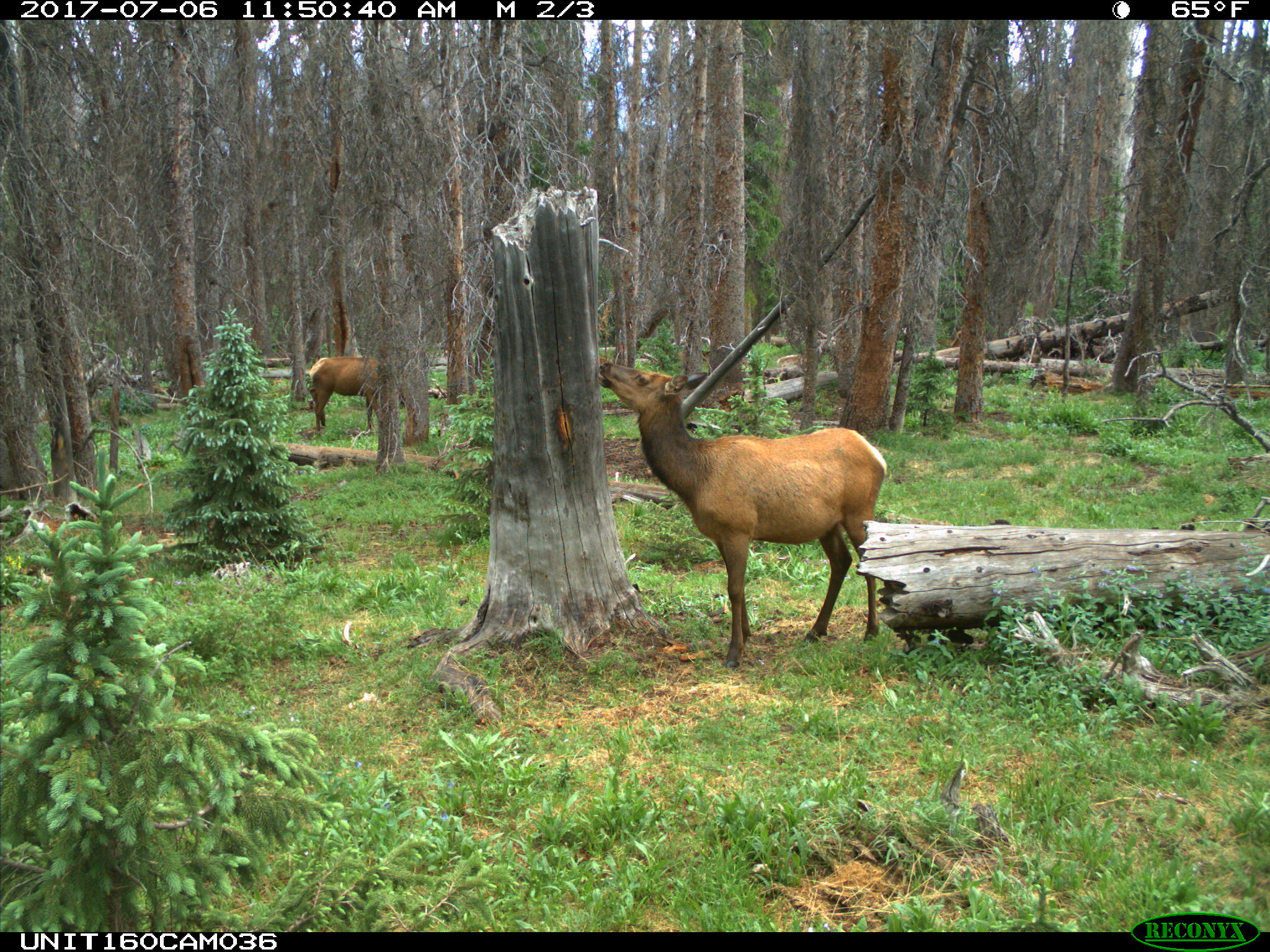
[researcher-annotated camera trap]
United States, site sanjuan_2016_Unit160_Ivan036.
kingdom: Animalia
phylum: Chordata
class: Mammalia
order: Artiodactyla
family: Cervidae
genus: Cervus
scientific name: Cervus elaphus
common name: red deer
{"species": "Cervus elaphus (red deer)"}